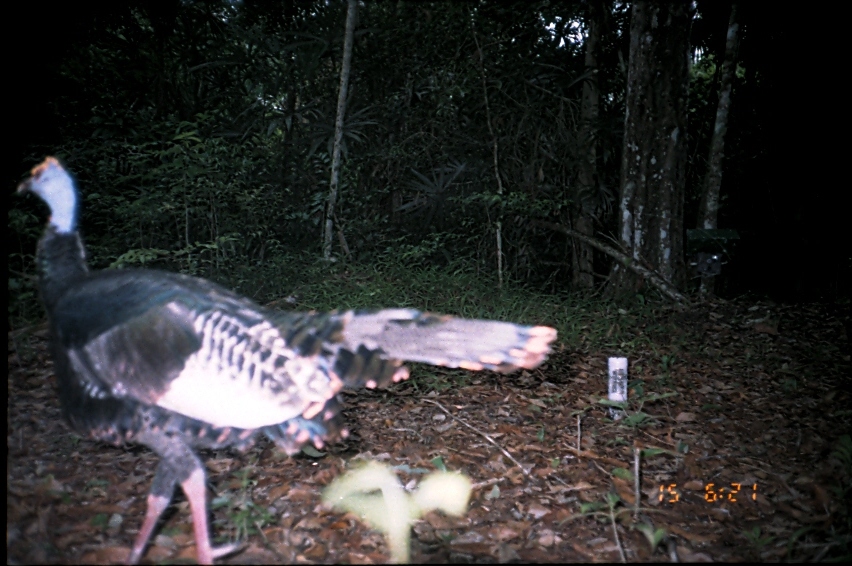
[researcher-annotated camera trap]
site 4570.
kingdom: Animalia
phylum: Chordata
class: Aves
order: Galliformes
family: Phasianidae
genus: Meleagris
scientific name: Meleagris ocellata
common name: ocellated turkey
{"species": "Meleagris ocellata (ocellated turkey)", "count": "1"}